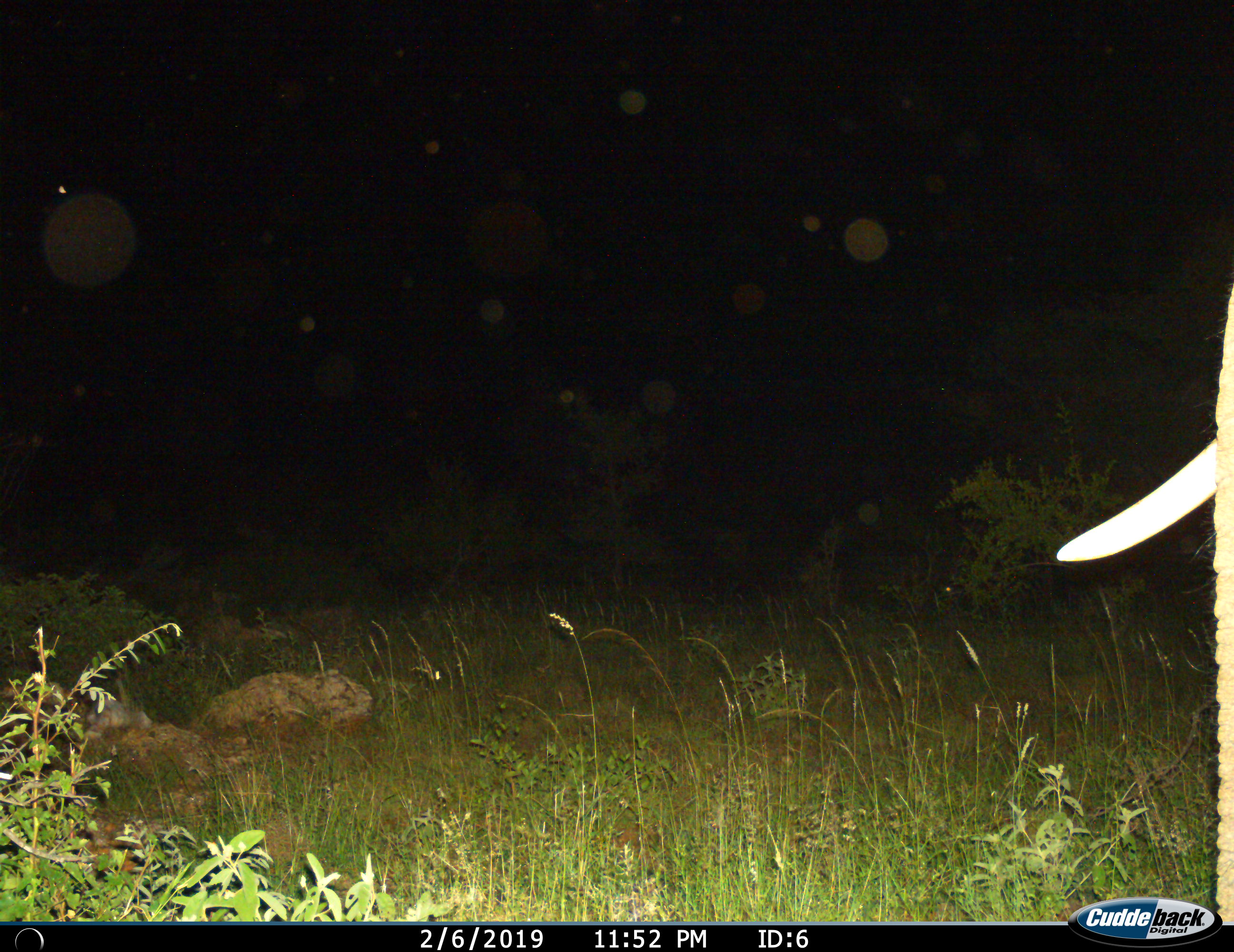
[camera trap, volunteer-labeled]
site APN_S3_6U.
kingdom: Animalia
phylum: Chordata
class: Mammalia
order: Proboscidea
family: Elephantidae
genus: Loxodonta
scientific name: Loxodonta africana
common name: african bush elephant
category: elephant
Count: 1.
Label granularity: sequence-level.